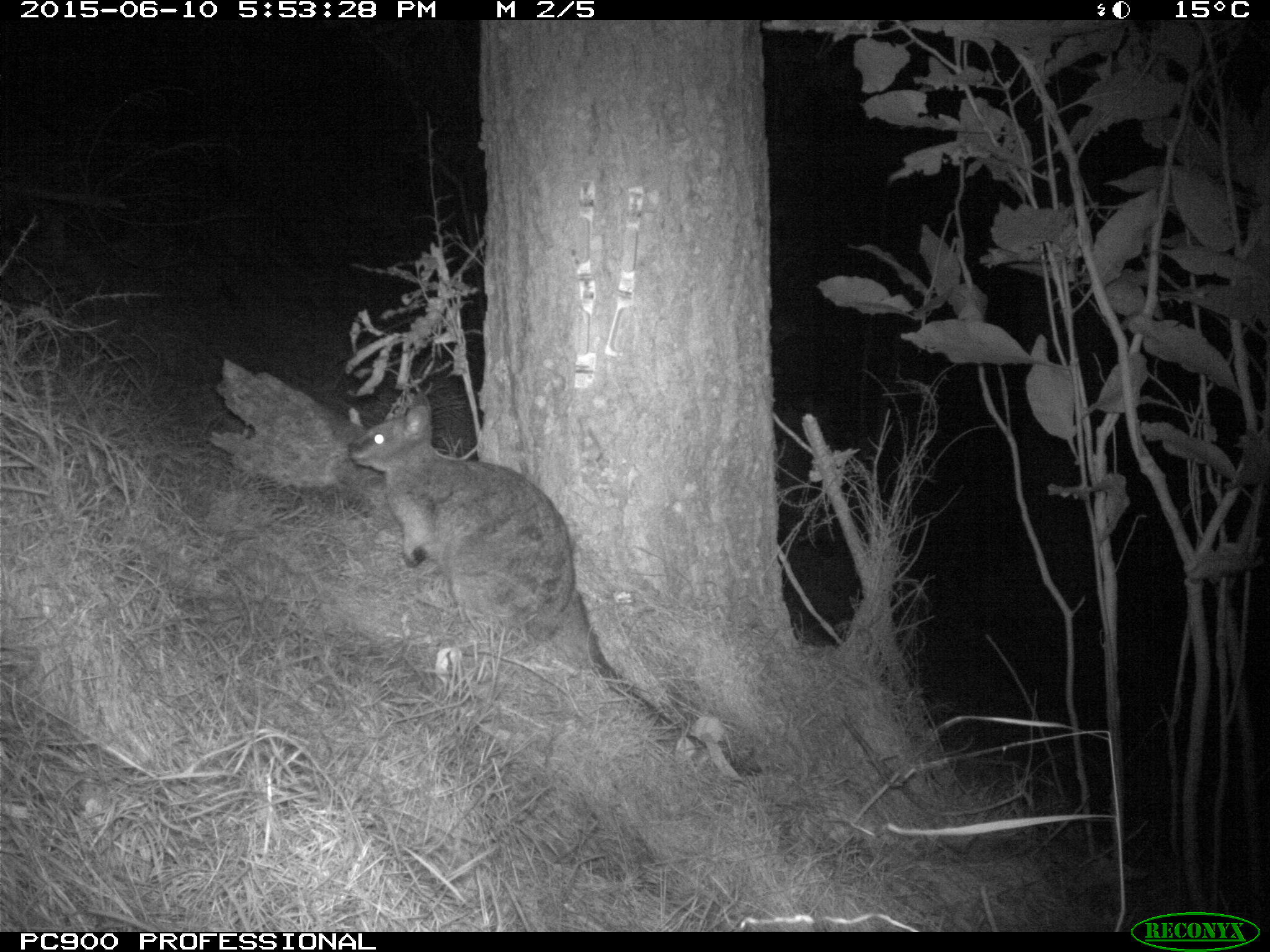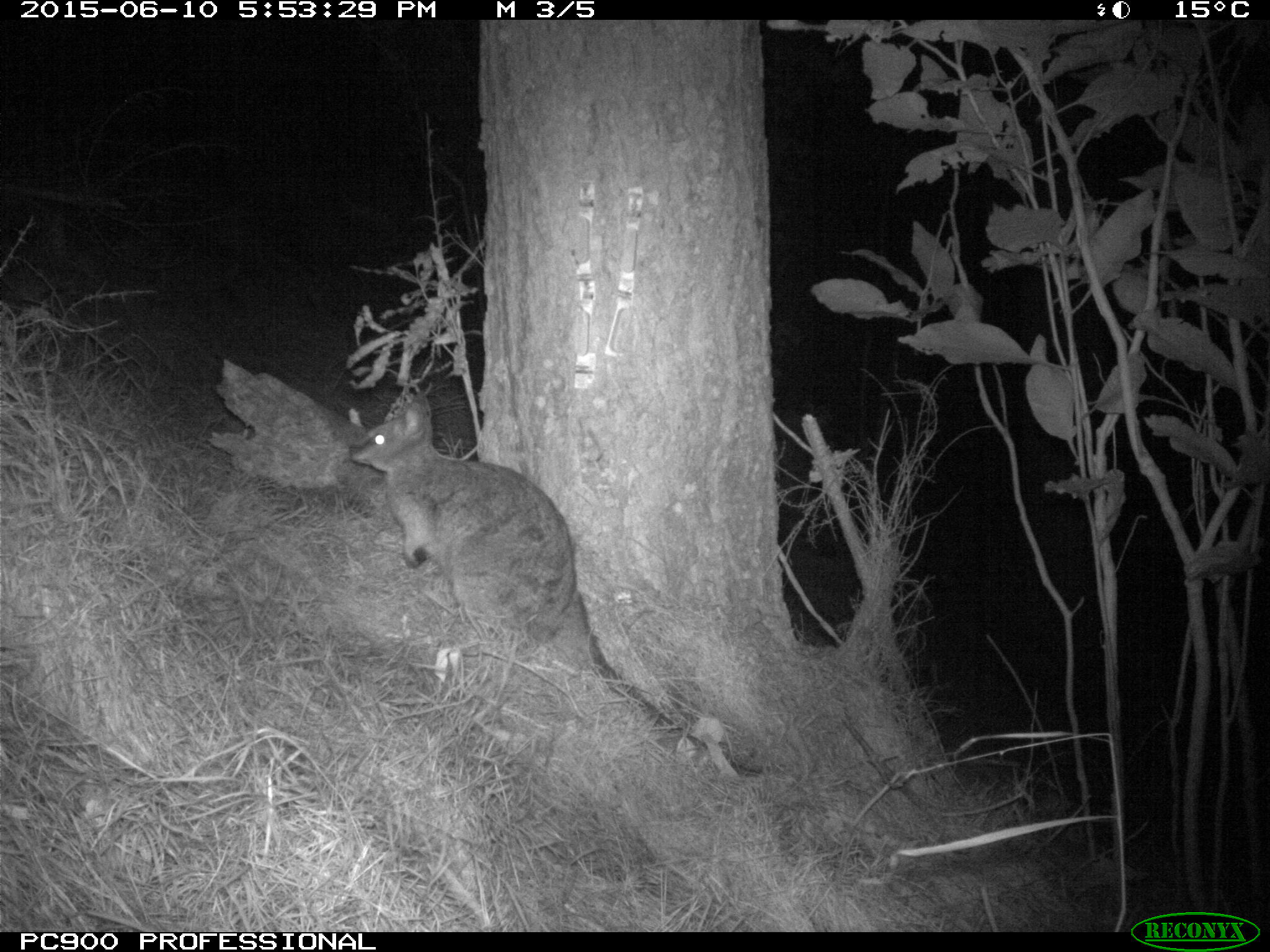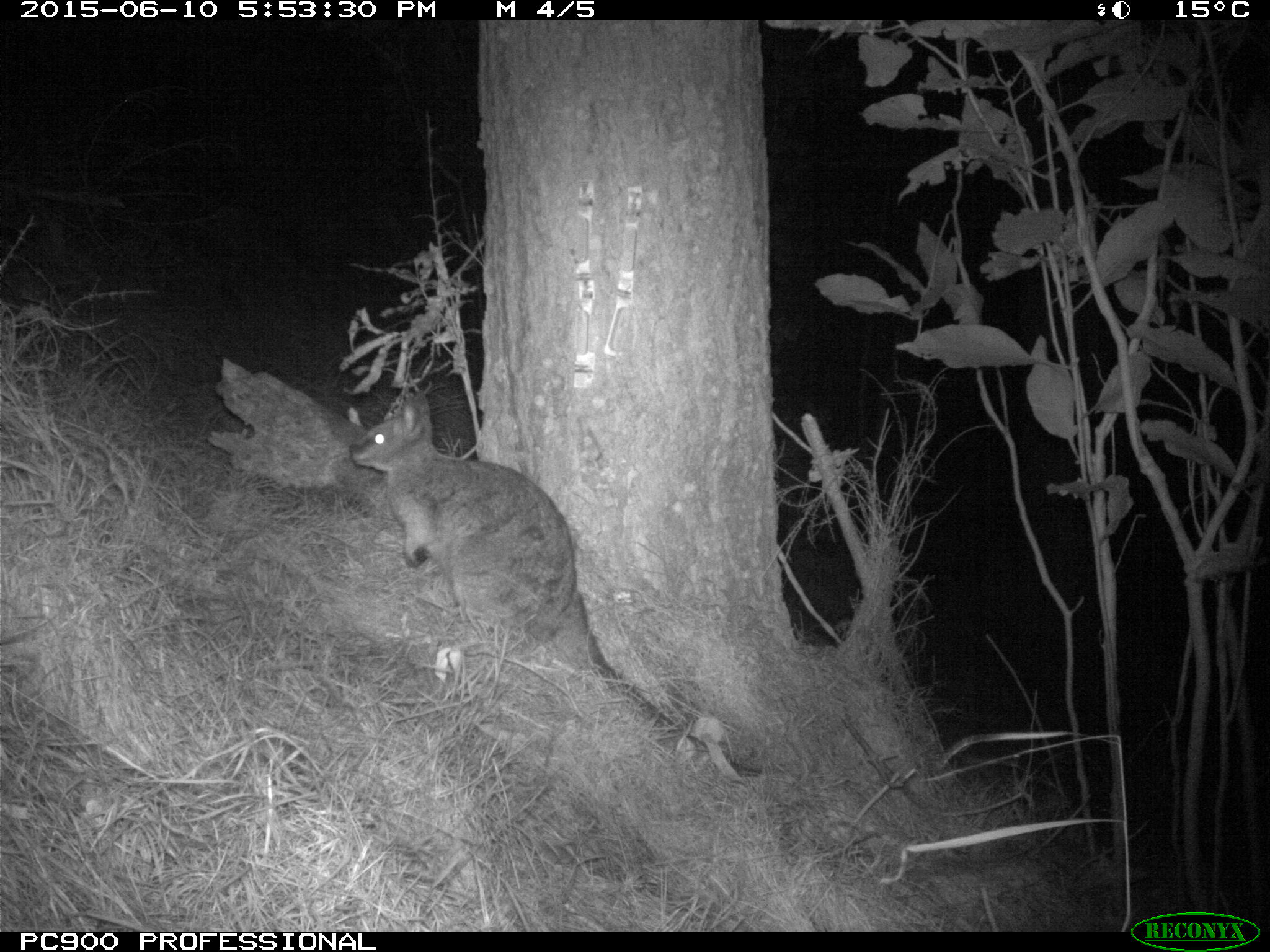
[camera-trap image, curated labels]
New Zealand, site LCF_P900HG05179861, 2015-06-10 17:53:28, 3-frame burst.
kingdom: Animalia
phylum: Chordata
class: Mammalia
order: Diprotodontia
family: Macropodidae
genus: Notamacropus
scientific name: Notamacropus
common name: wallaby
Wallaby (Notamacropus).